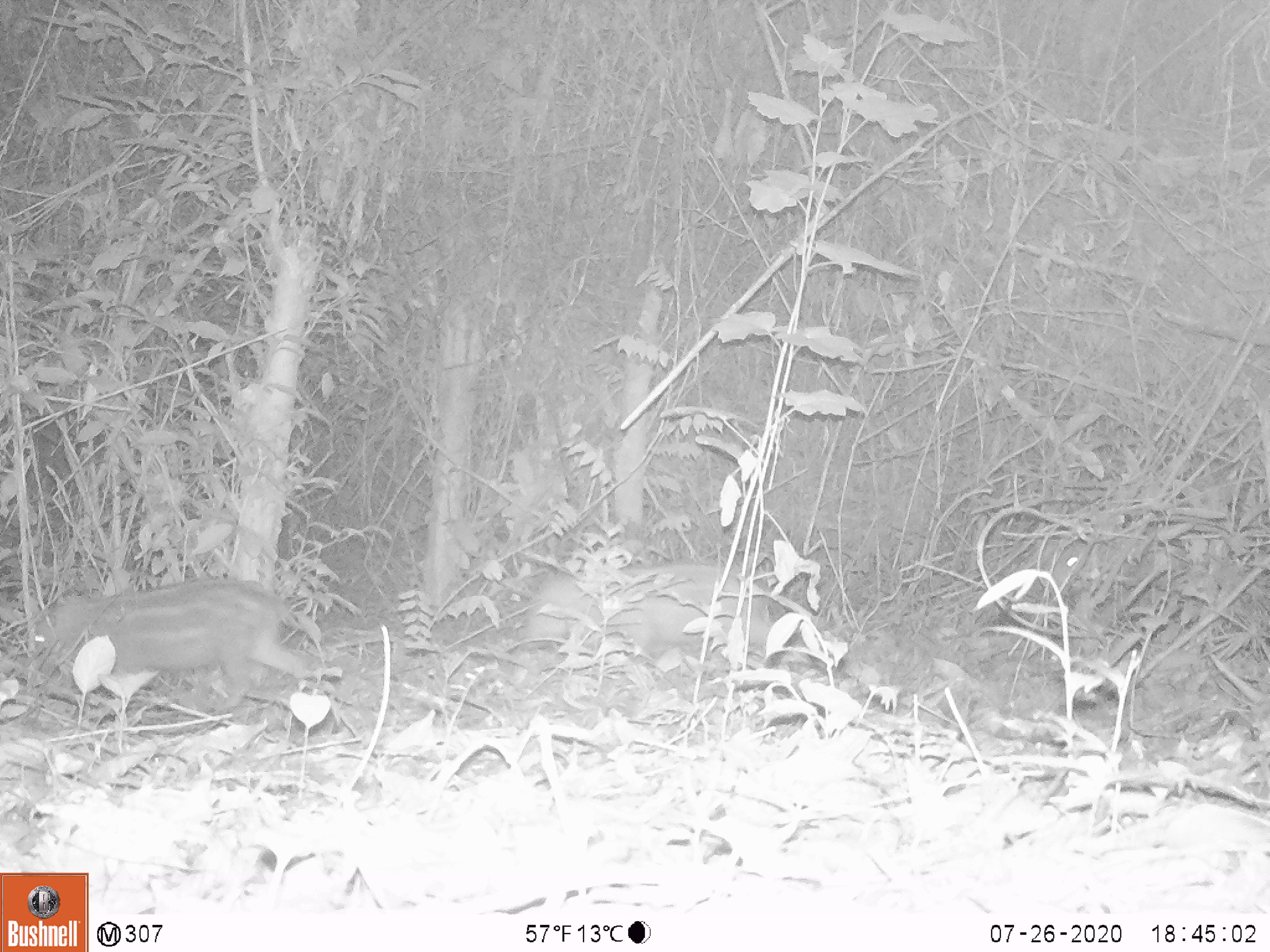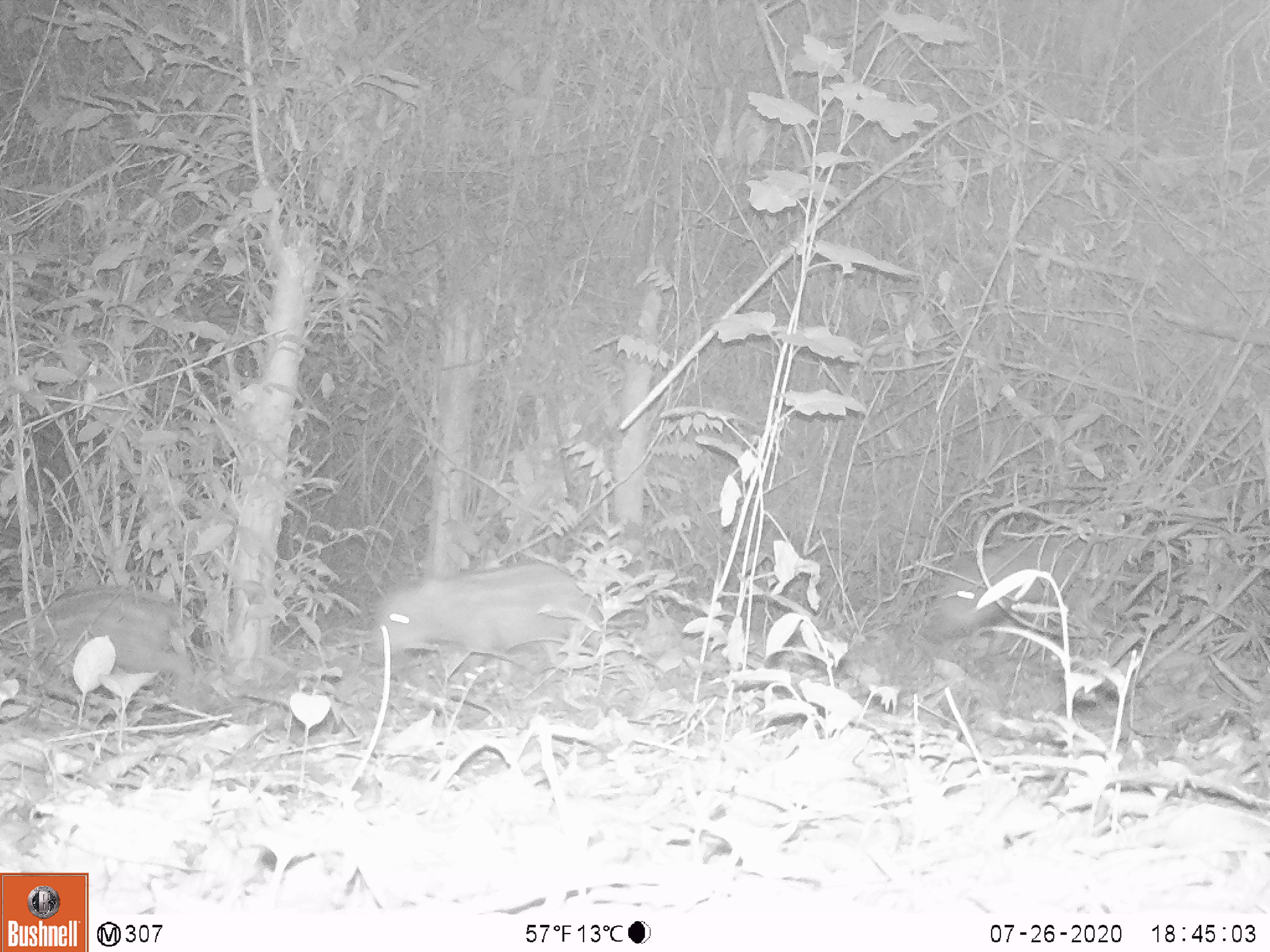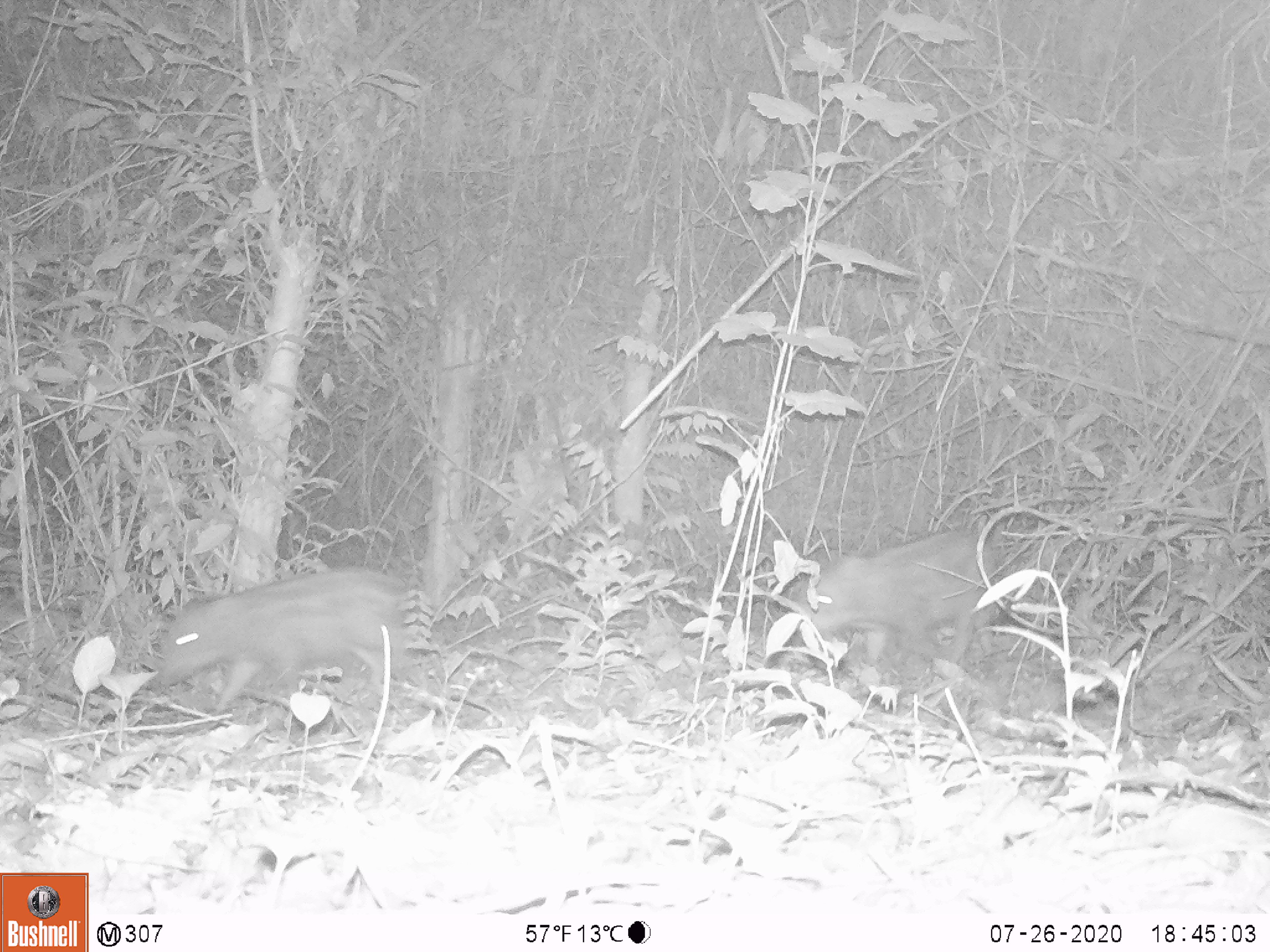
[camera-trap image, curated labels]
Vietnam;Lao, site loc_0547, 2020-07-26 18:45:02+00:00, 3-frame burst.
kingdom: Animalia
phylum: Chordata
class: Mammalia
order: Artiodactyla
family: Suidae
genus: Sus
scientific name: Sus scrofa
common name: eurasian wild pig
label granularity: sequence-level